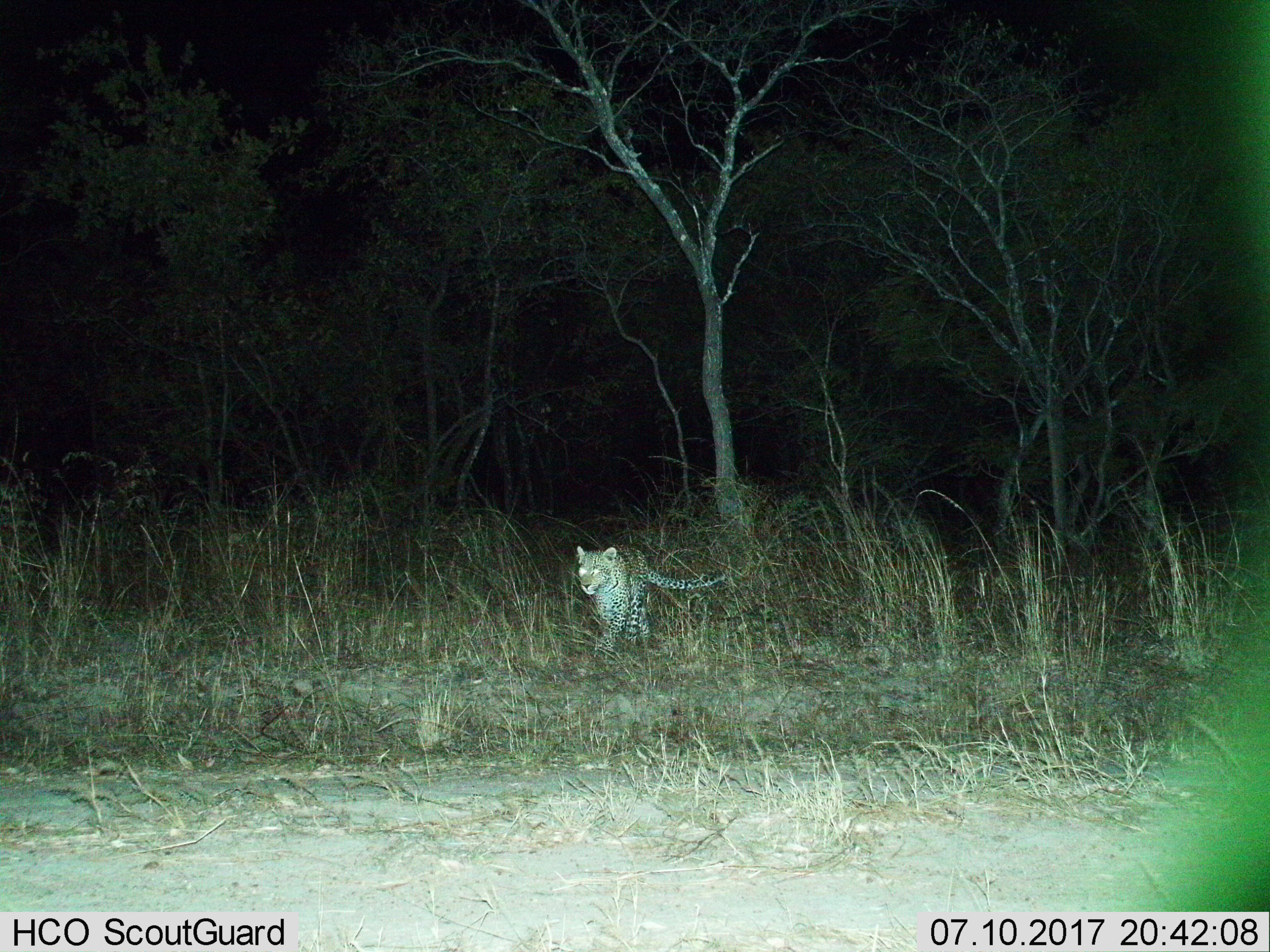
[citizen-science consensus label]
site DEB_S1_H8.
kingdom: Animalia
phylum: Chordata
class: Mammalia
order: Carnivora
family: Felidae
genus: Panthera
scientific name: Panthera pardus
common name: leopard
Leopard (Panthera pardus), count 1. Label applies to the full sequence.